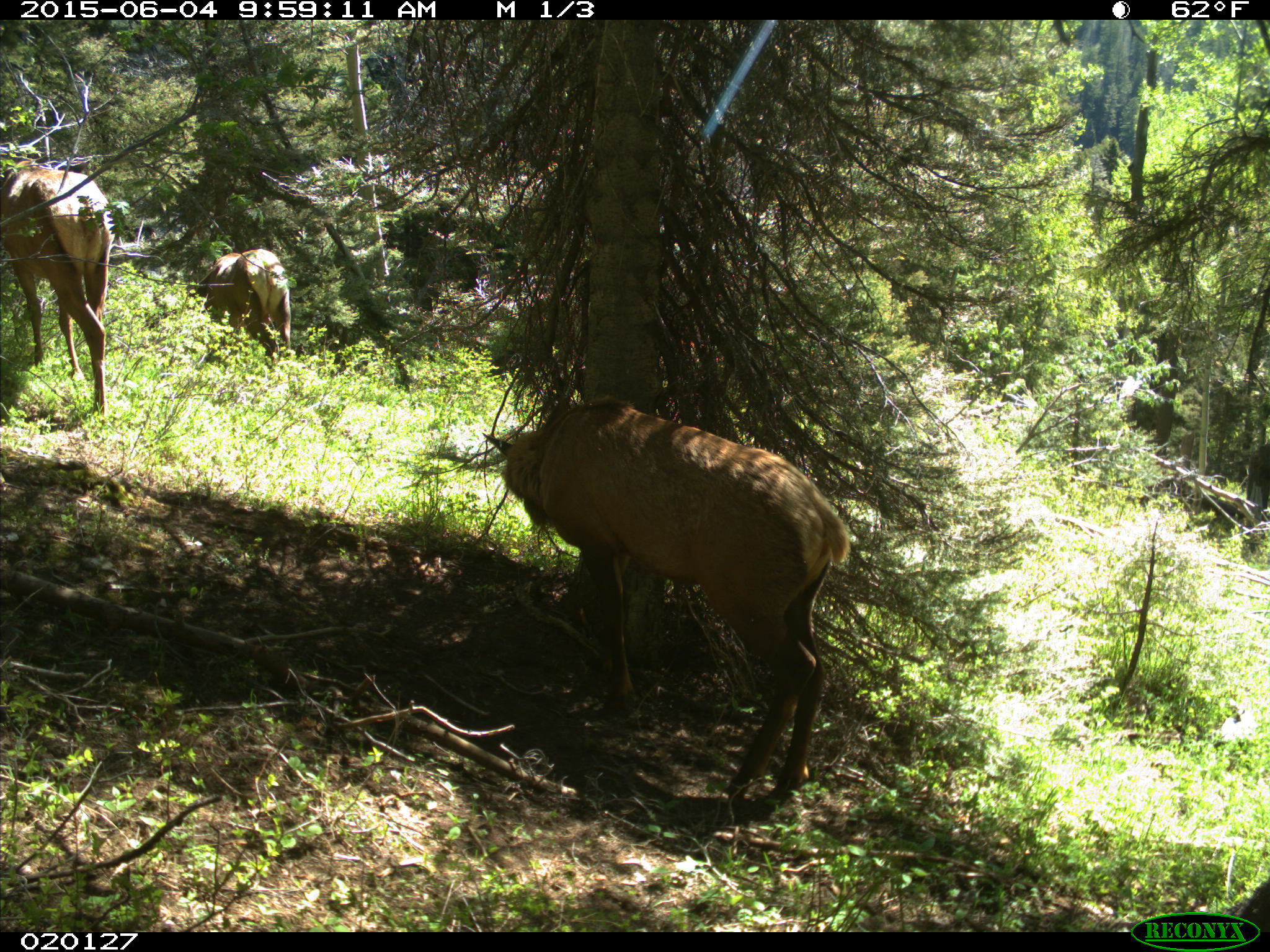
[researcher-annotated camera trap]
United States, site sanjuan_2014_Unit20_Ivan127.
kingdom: Animalia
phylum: Chordata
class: Mammalia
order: Artiodactyla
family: Cervidae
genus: Cervus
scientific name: Cervus elaphus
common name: red deer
Cervus elaphus (red deer).